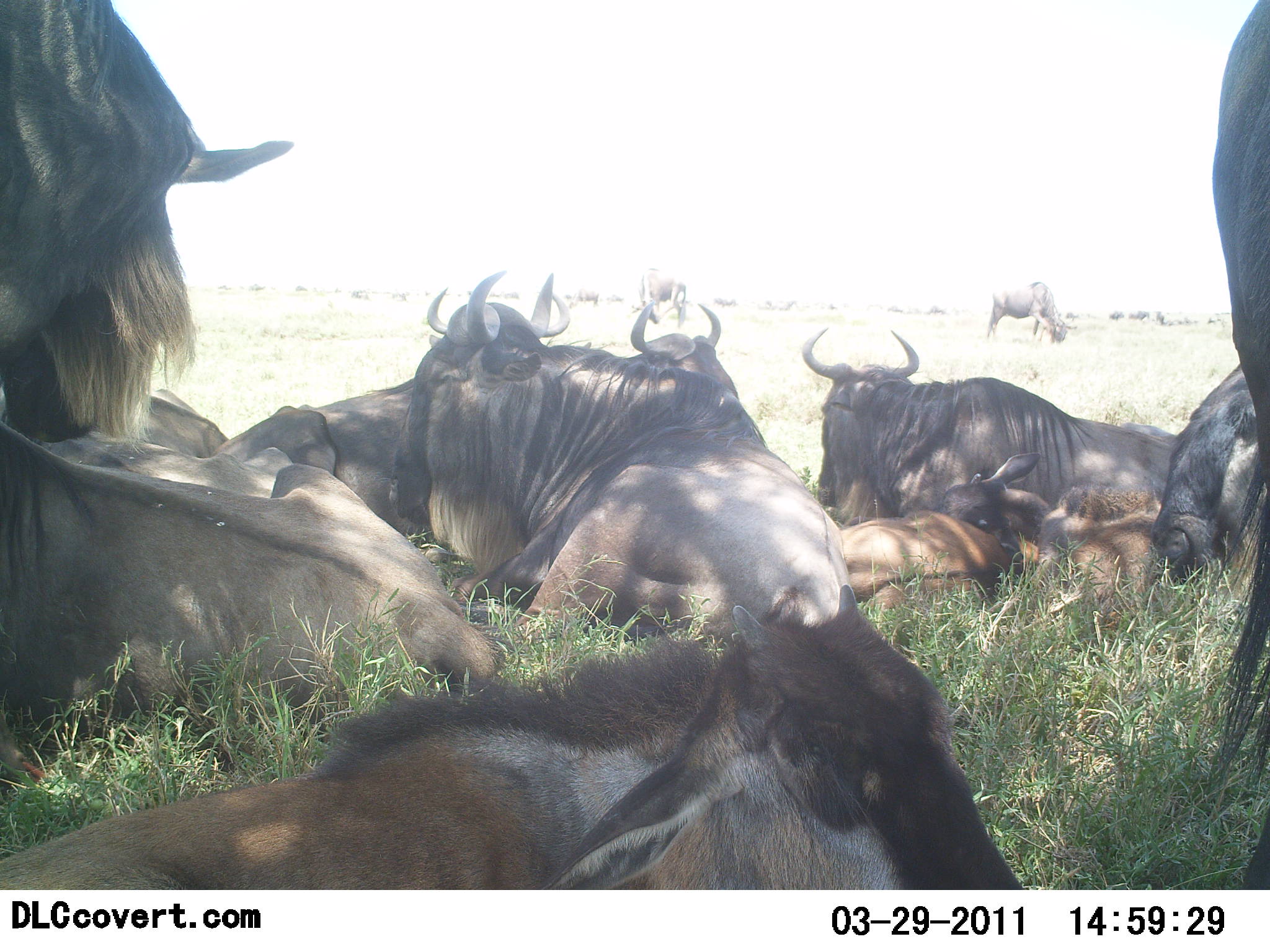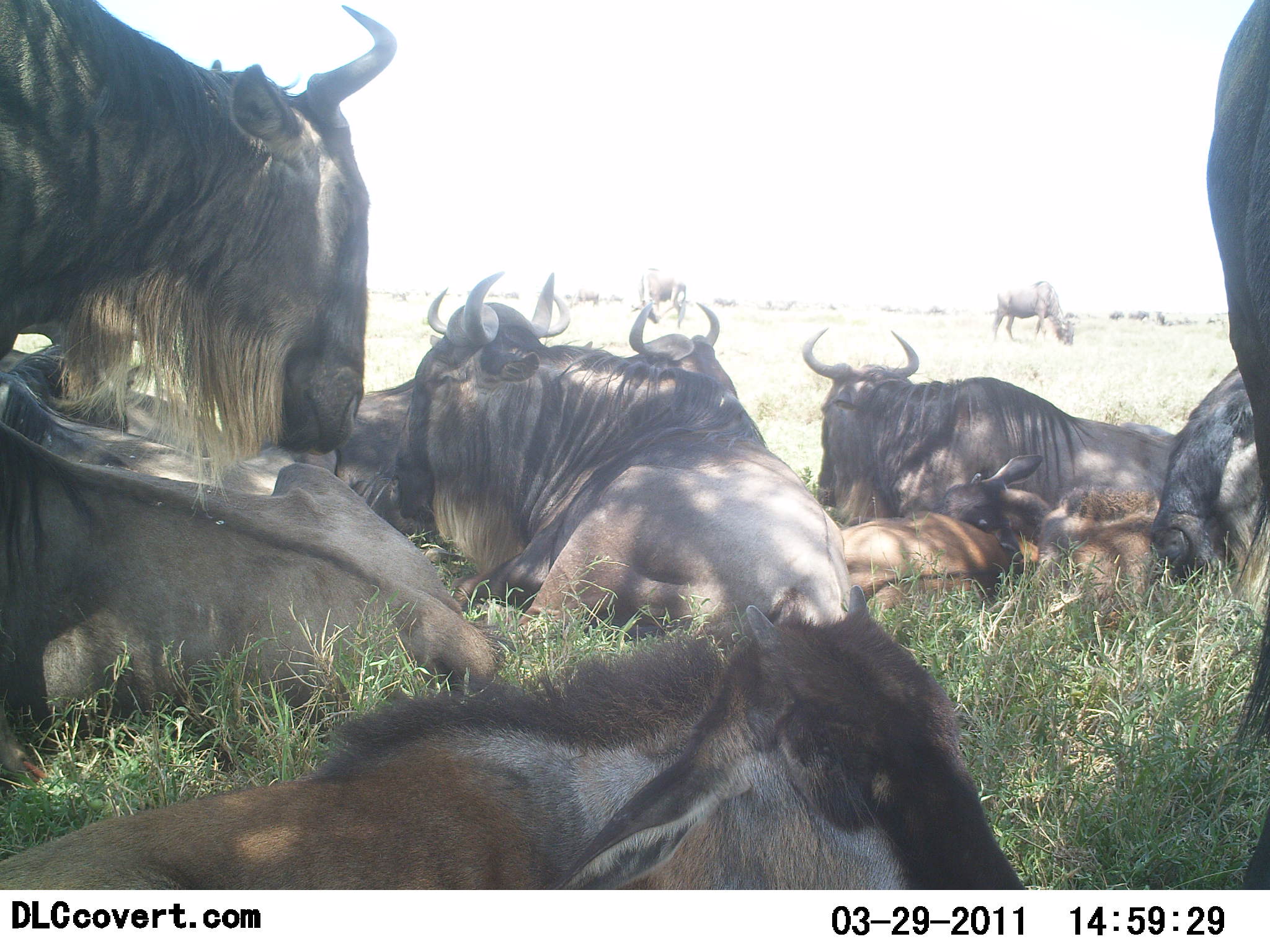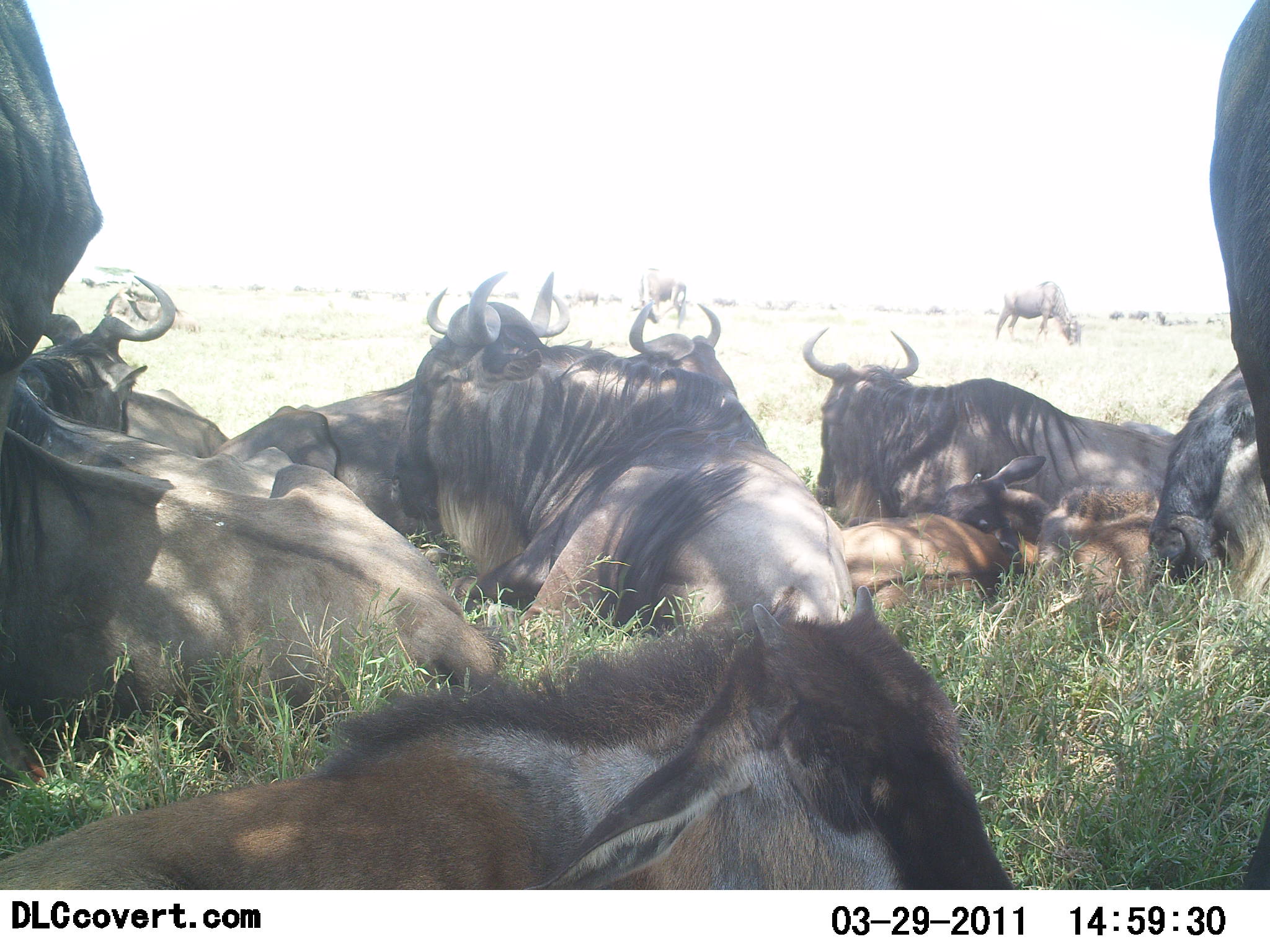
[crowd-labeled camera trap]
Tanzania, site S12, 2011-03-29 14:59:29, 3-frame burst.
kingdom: Animalia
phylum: Chordata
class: Mammalia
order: Artiodactyla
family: Bovidae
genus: Connochaetes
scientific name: Connochaetes taurinus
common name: blue wildebeest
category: wildebeest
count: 11-50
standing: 69%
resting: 100%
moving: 23%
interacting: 15%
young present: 8%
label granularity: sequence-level